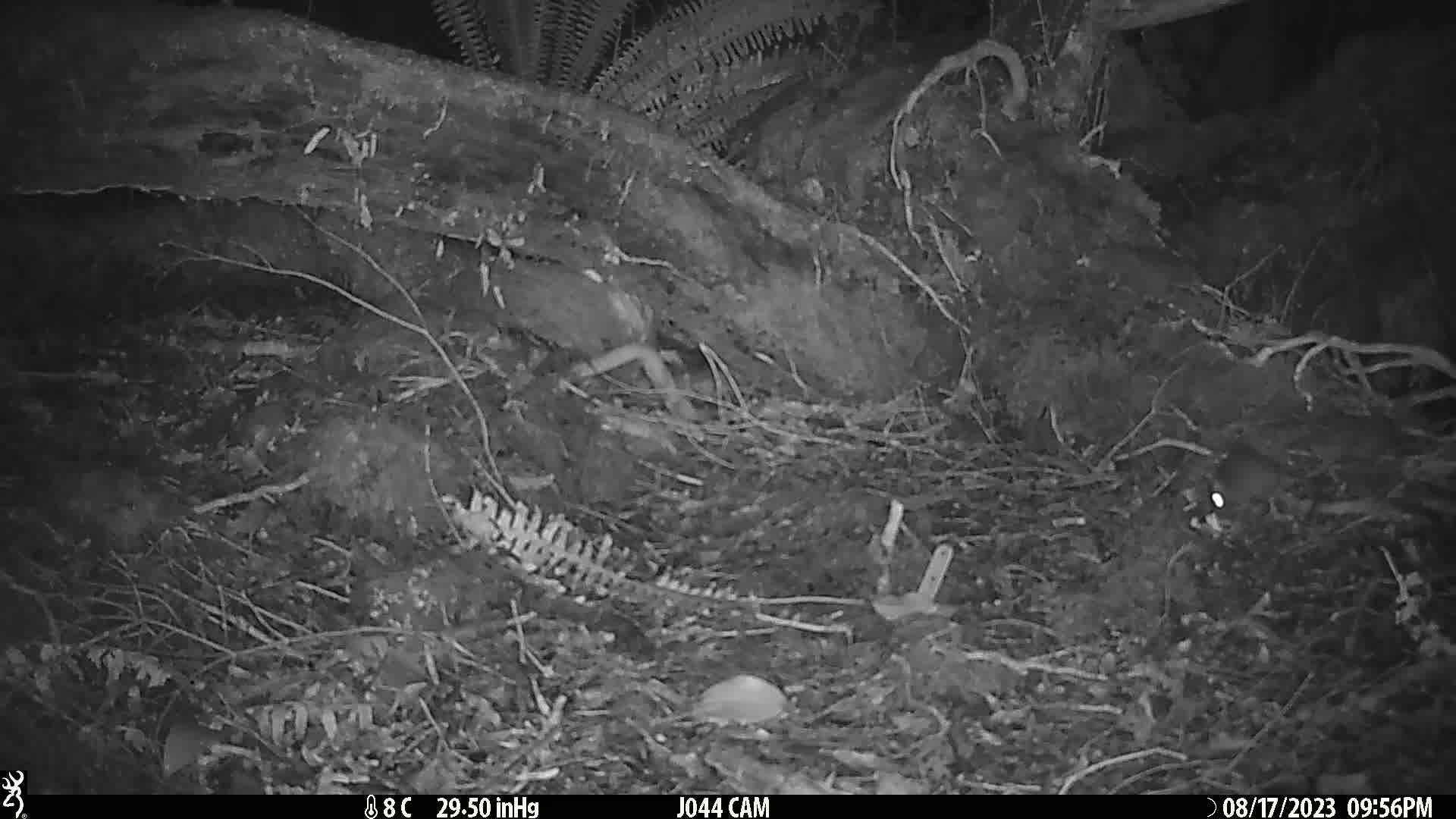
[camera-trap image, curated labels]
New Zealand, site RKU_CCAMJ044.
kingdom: Animalia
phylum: Chordata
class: Mammalia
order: Rodentia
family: Muridae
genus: Rattus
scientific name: Rattus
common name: rat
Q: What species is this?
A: Rat (Rattus).